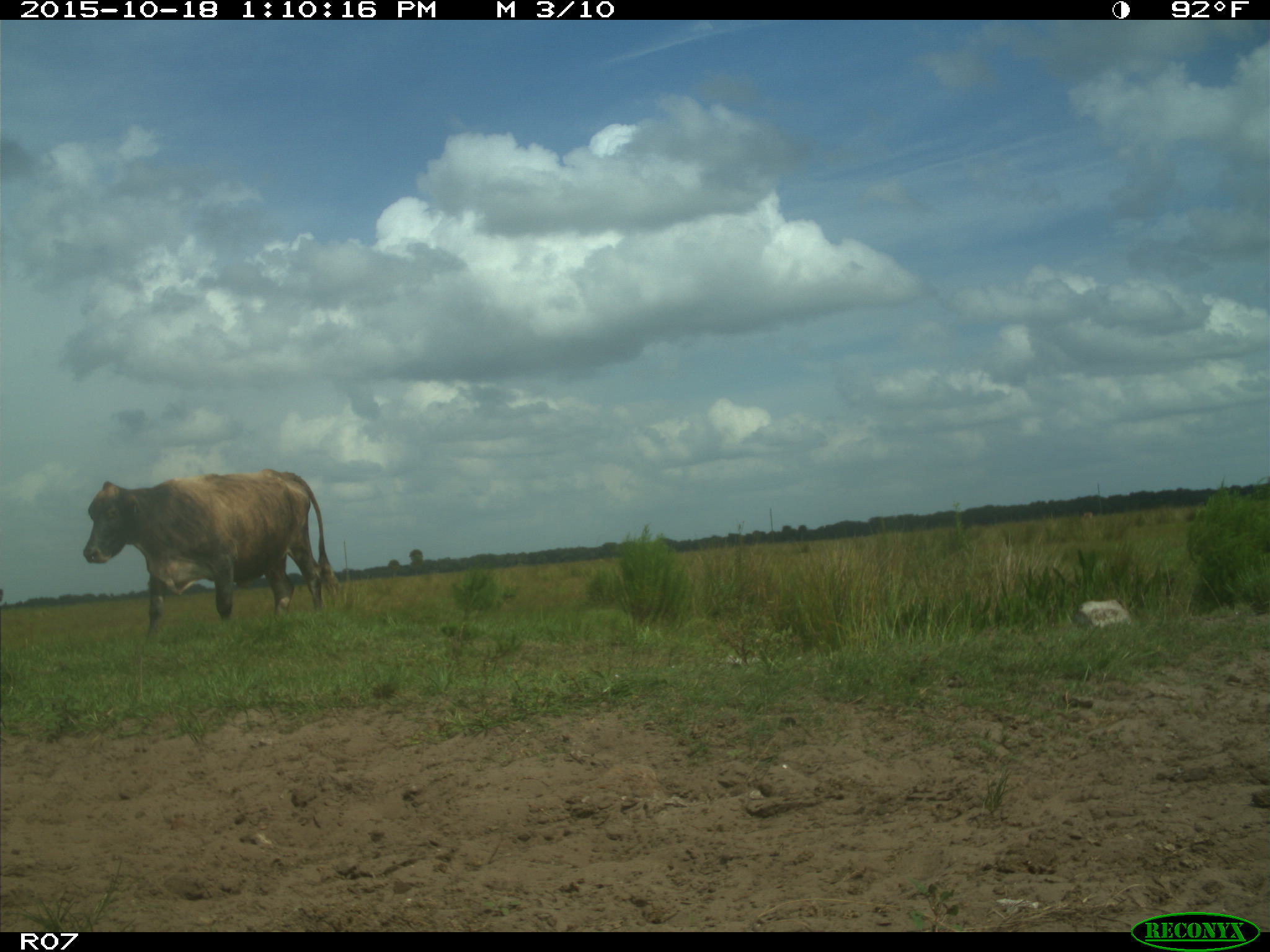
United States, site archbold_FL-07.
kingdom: Animalia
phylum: Chordata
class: Mammalia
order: Artiodactyla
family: Bovidae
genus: Bos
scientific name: Bos taurus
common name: domestic cow